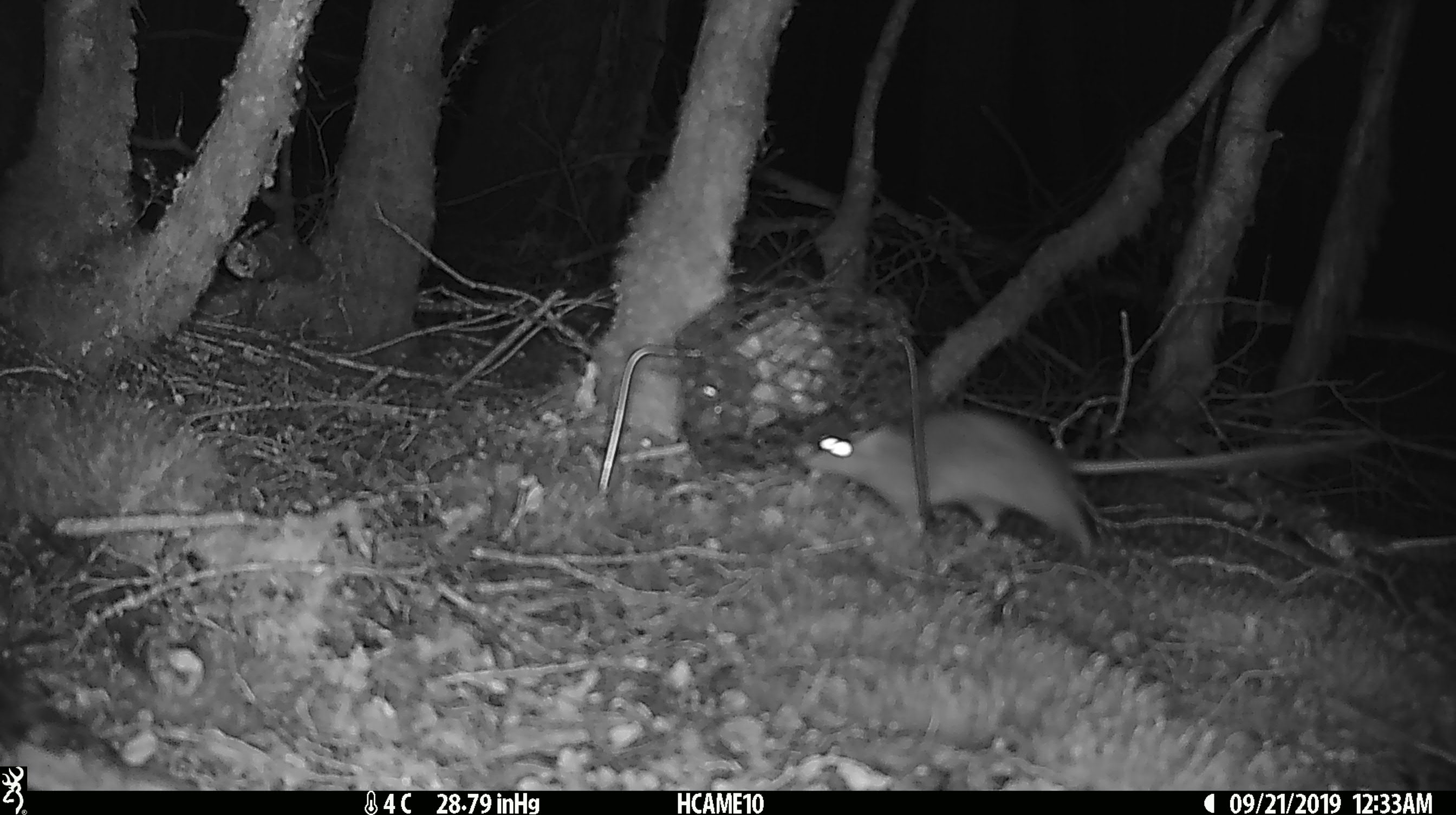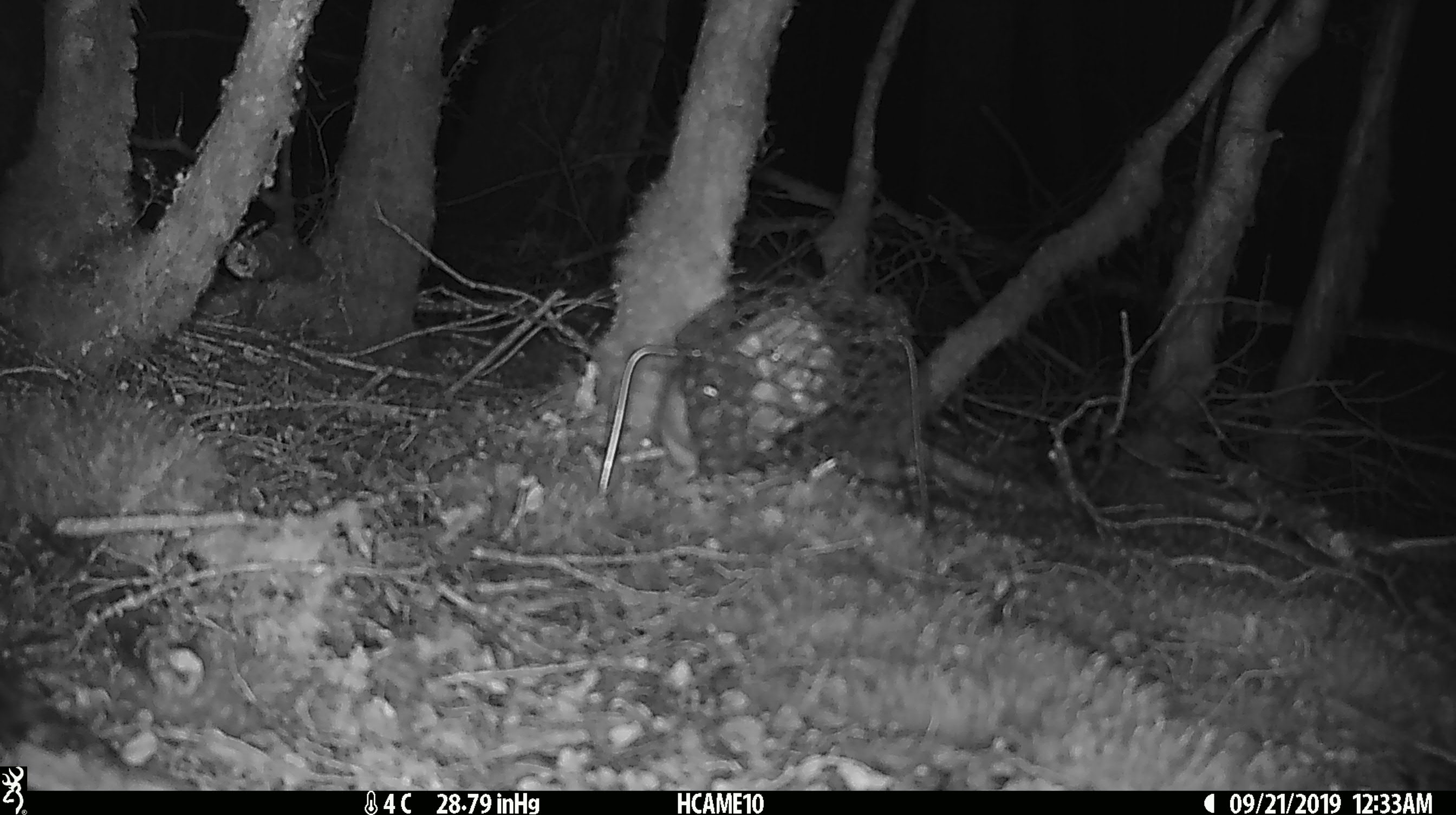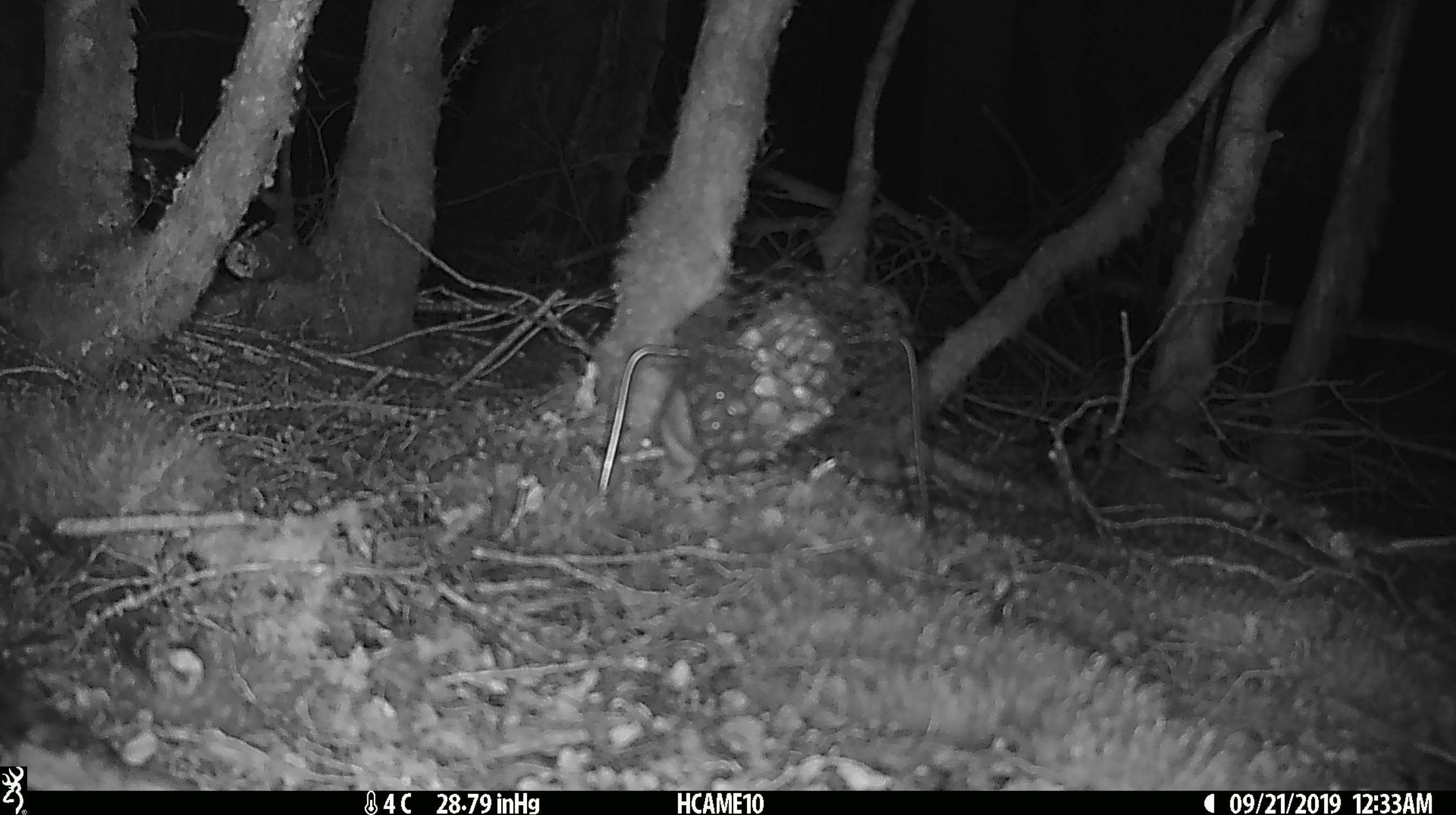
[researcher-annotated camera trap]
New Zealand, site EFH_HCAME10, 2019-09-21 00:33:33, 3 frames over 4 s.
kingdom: Animalia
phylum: Chordata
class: Mammalia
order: Rodentia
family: Muridae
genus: Rattus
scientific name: Rattus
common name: rat